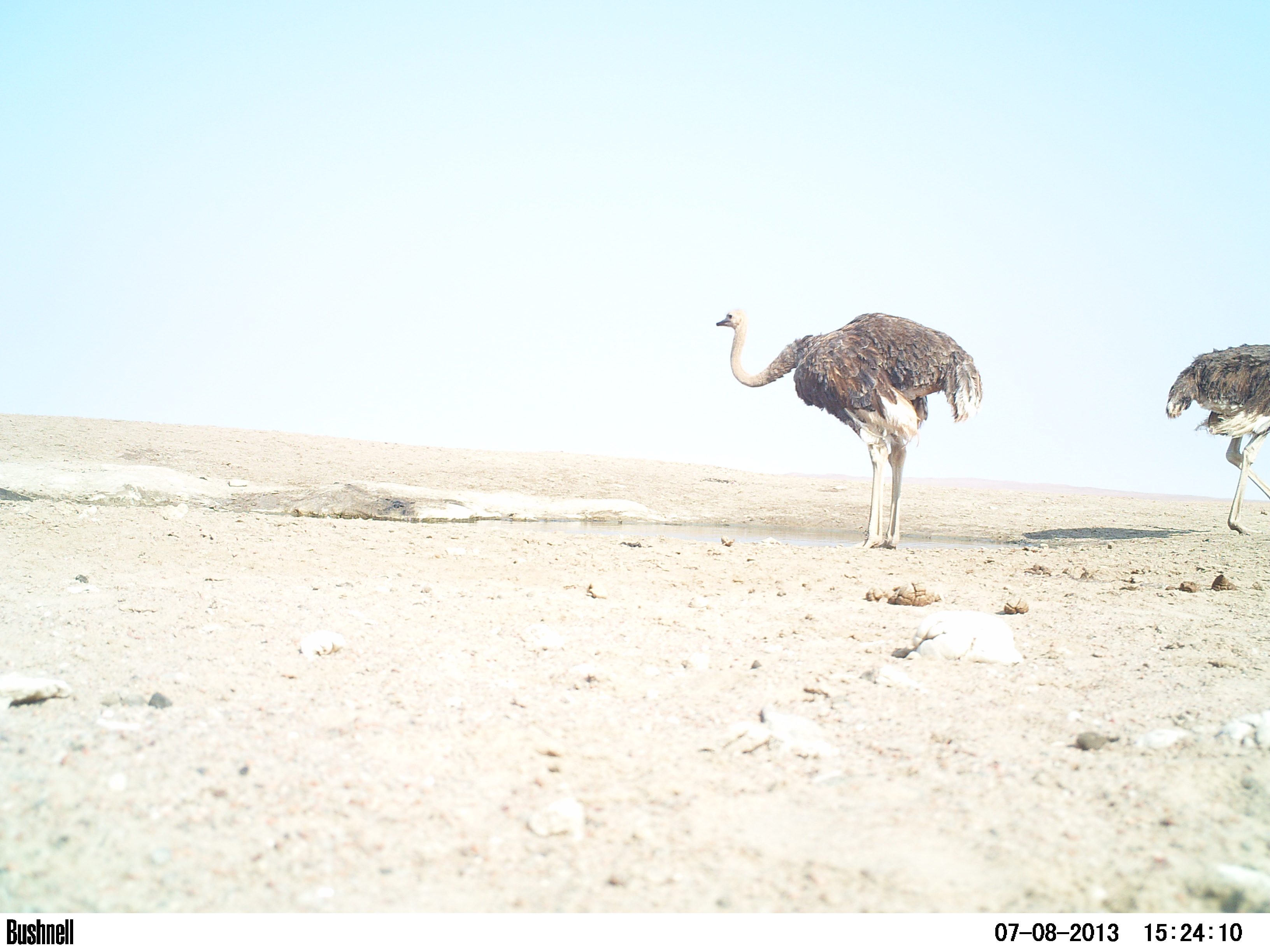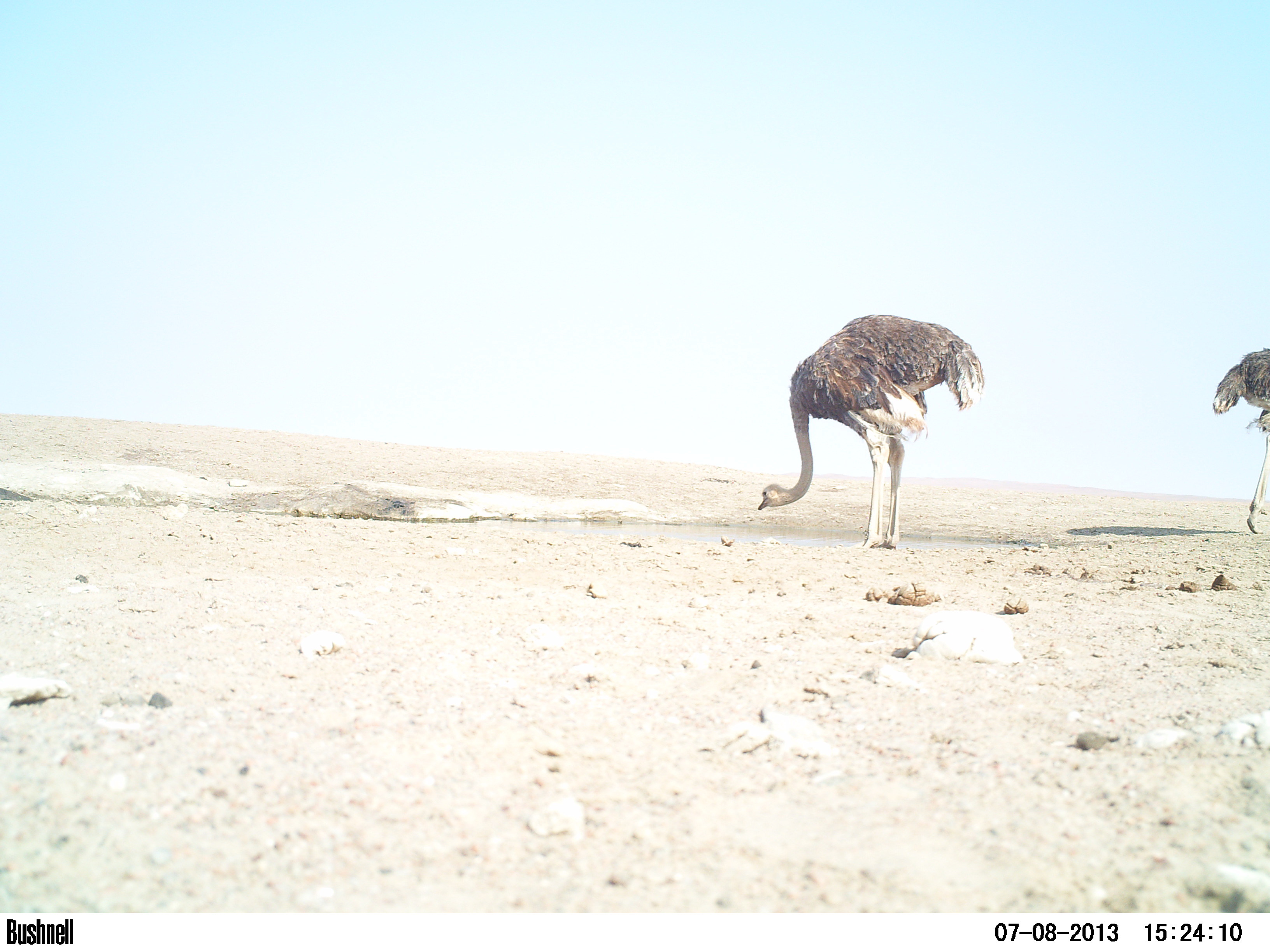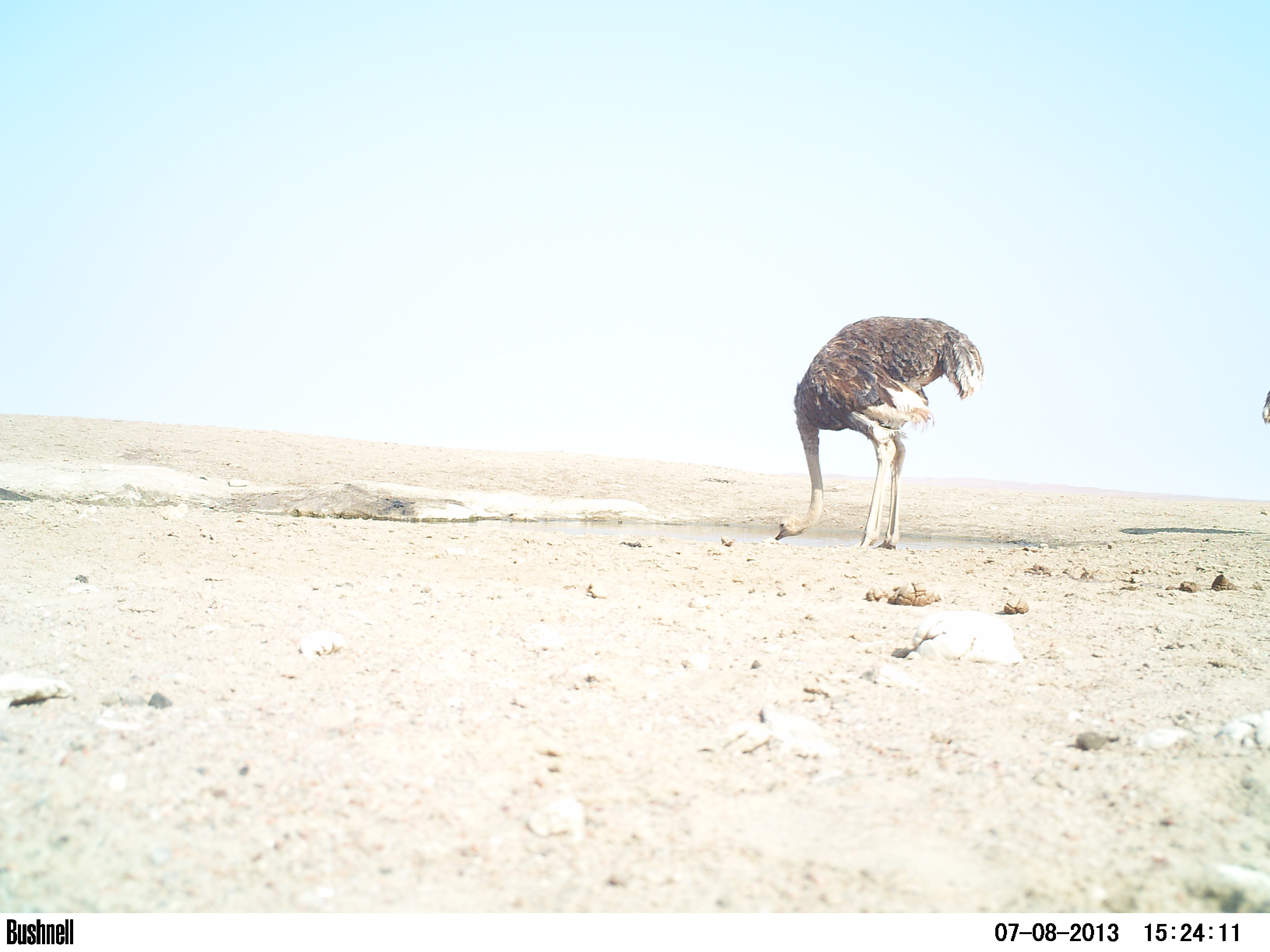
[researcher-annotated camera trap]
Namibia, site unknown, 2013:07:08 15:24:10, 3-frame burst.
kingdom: Animalia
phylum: Chordata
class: Aves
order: Struthioniformes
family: Struthionidae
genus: Struthio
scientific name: Struthio camelus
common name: common ostrich